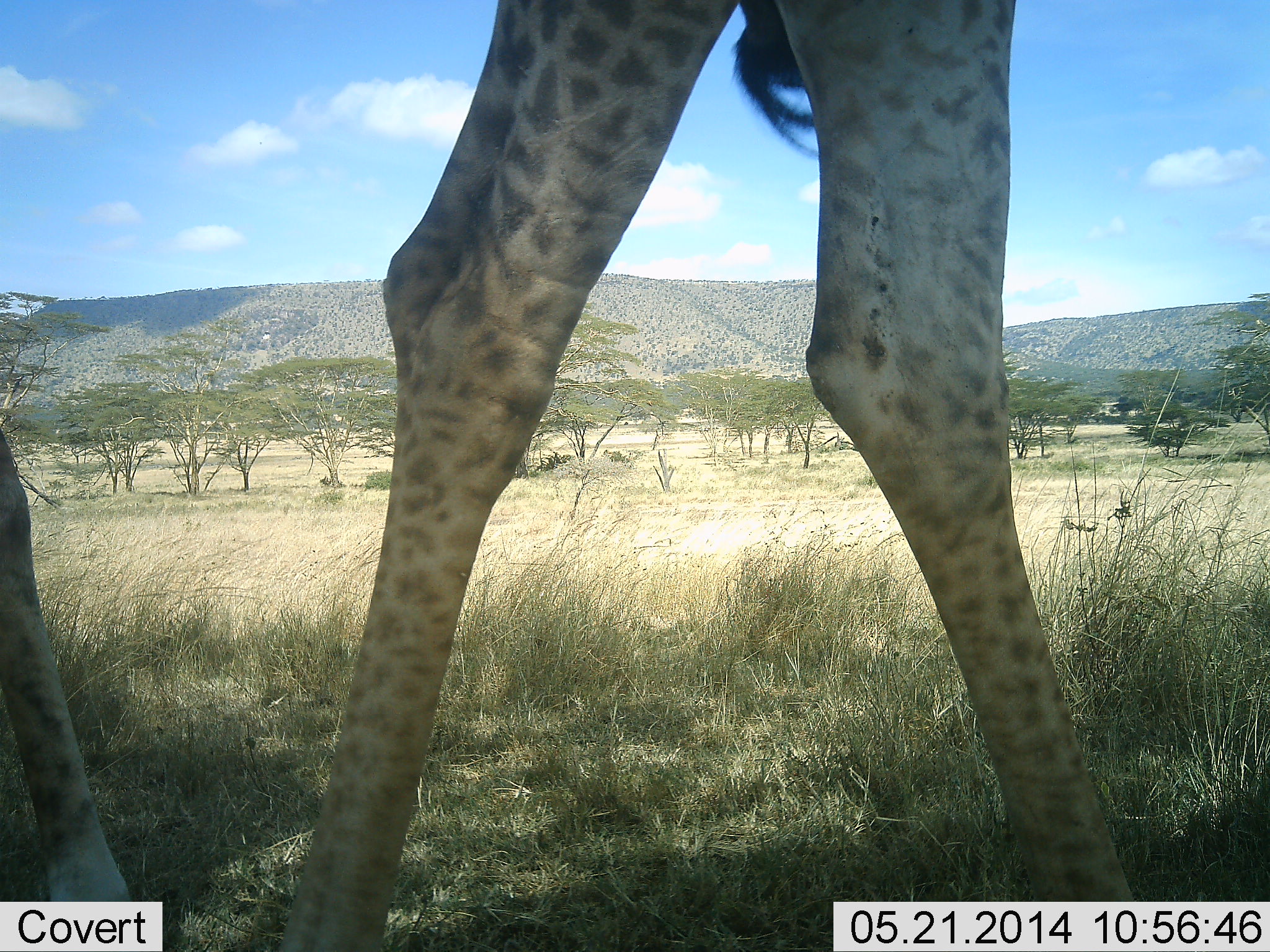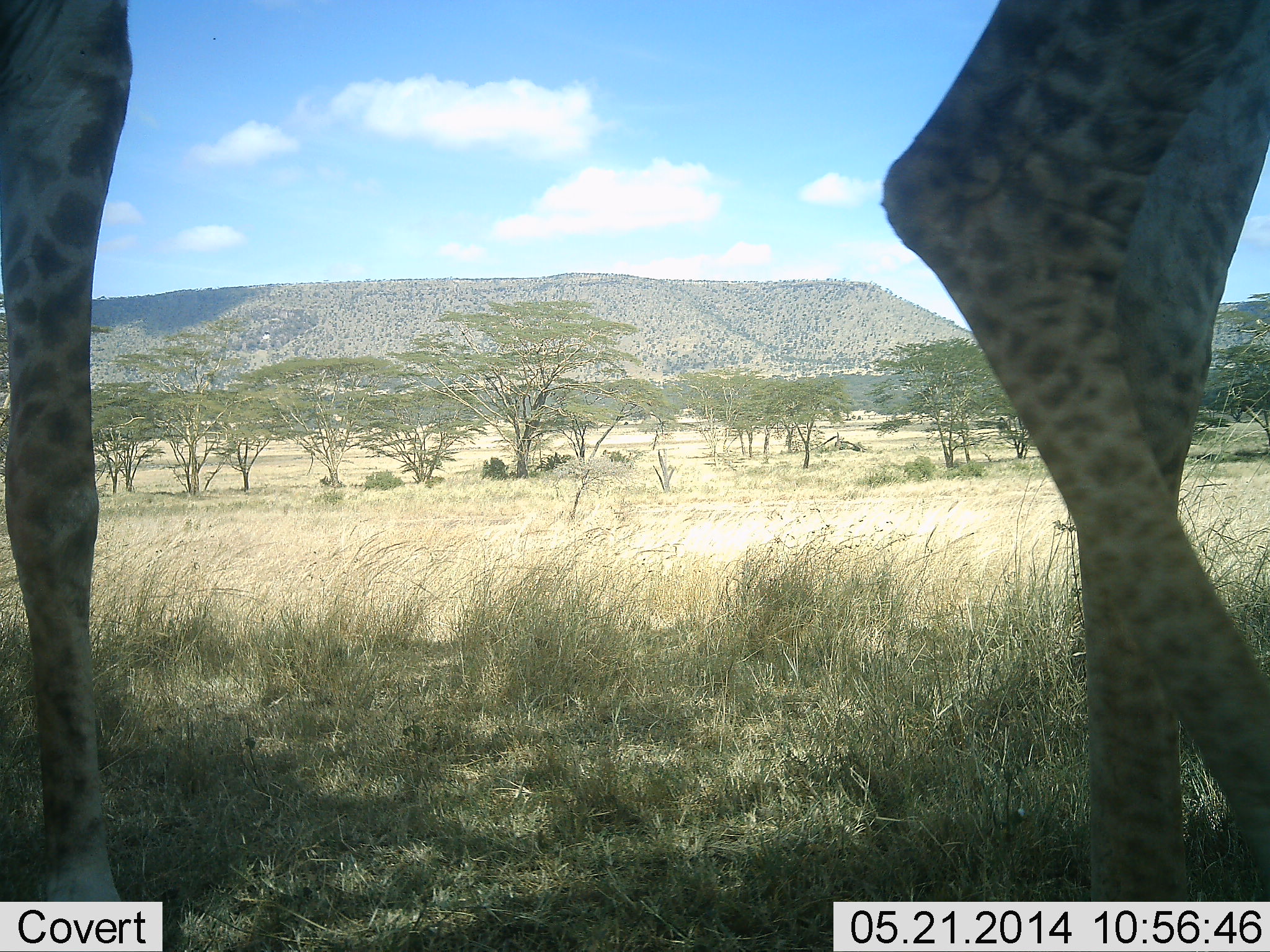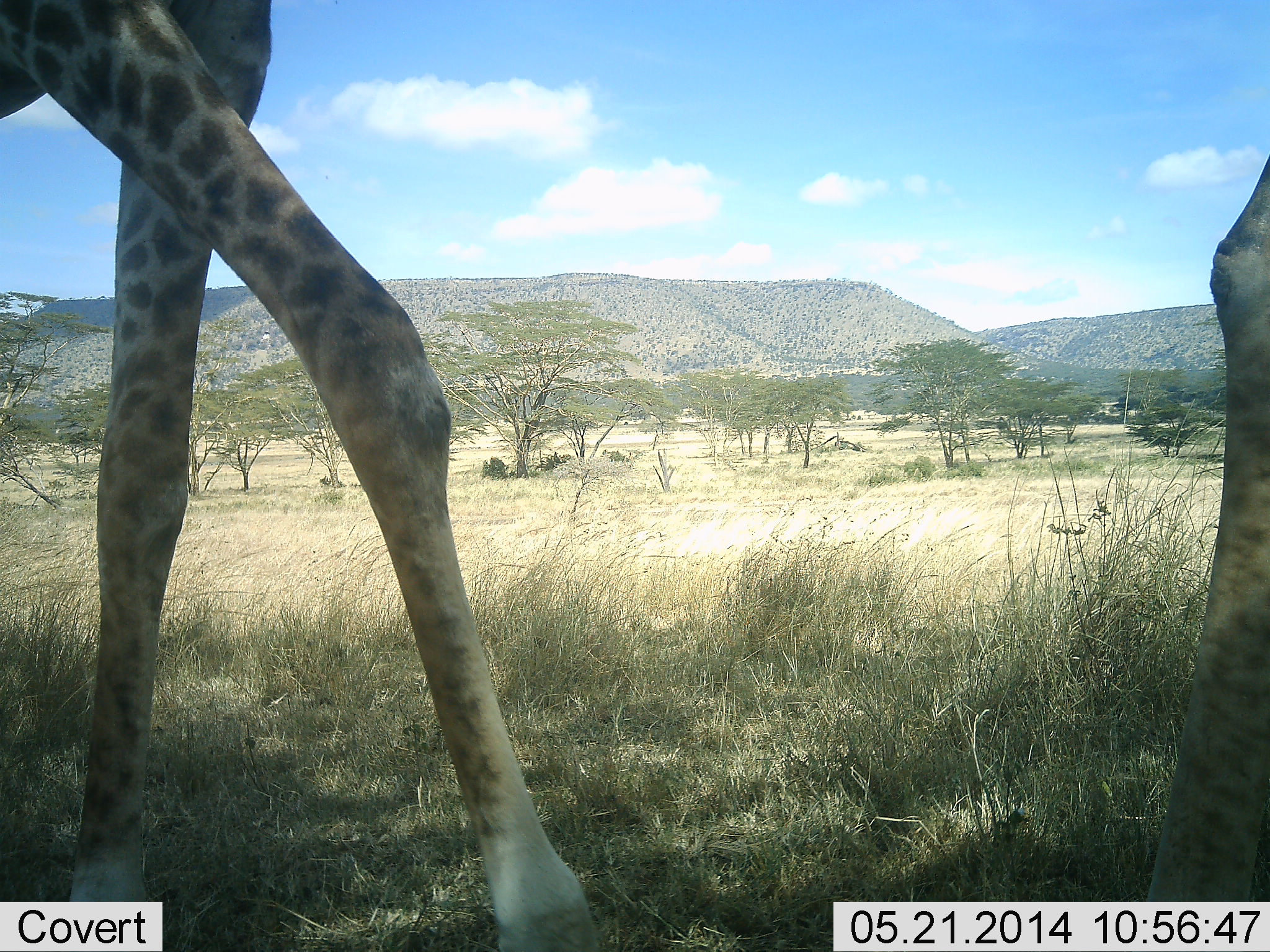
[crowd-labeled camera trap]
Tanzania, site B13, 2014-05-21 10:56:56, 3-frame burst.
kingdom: Animalia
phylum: Chordata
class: Mammalia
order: Artiodactyla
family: Giraffidae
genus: Giraffa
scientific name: Giraffa camelopardalis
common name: giraffe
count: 2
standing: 10%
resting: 0%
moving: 90%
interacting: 0%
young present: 0%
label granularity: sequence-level